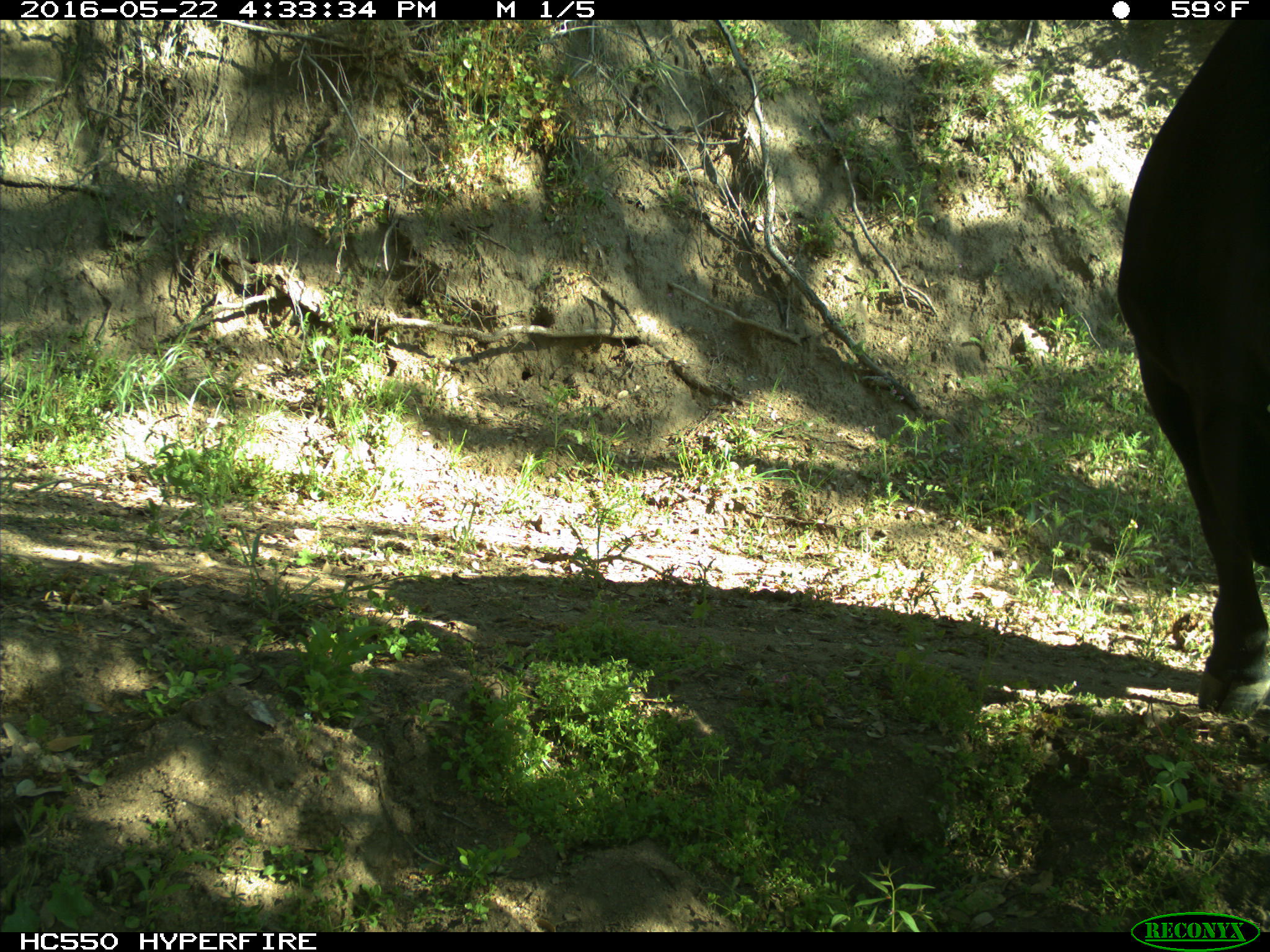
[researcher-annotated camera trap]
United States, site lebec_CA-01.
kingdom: Animalia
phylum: Chordata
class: Mammalia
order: Artiodactyla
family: Bovidae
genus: Bos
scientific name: Bos taurus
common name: domestic cow